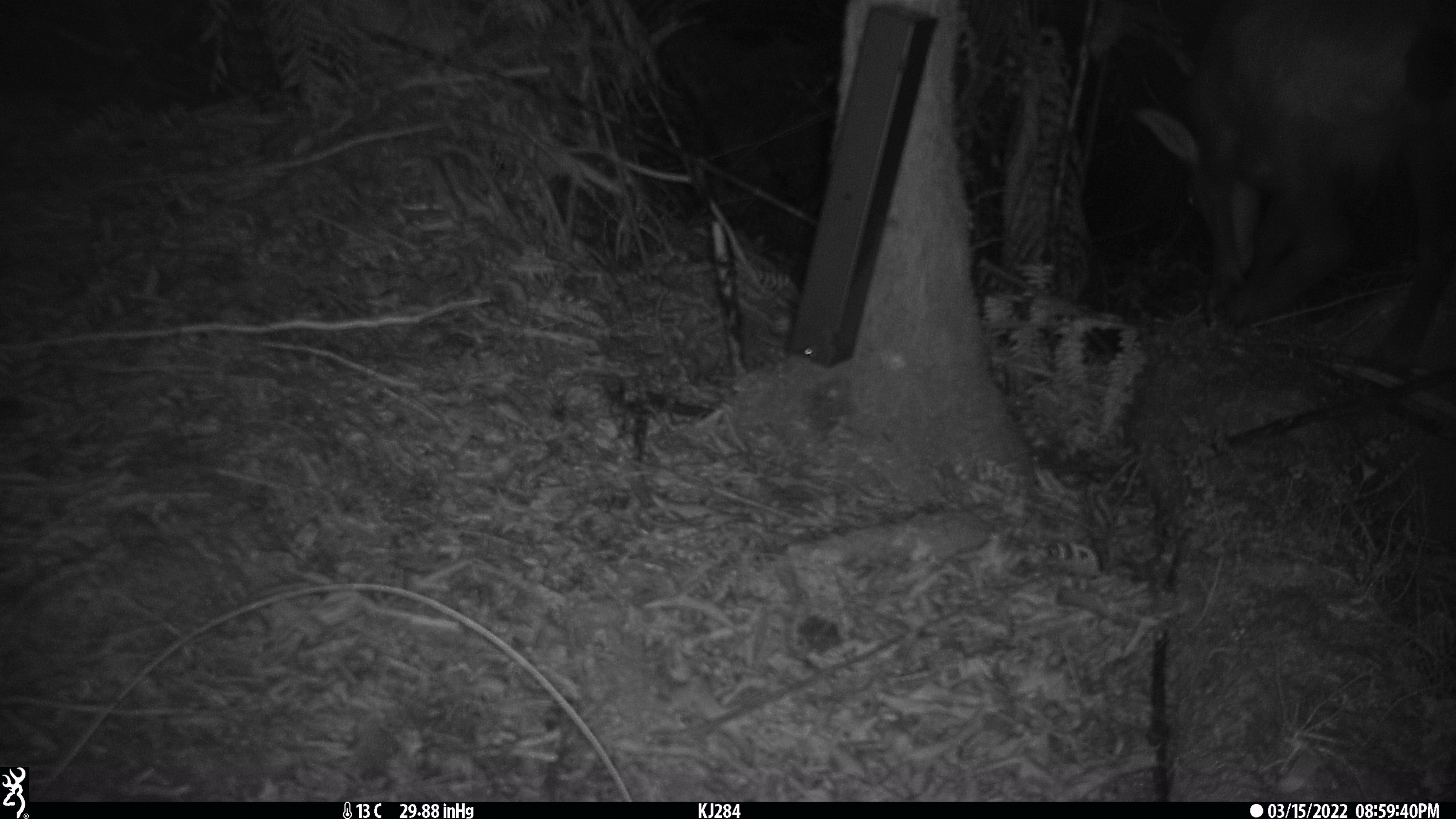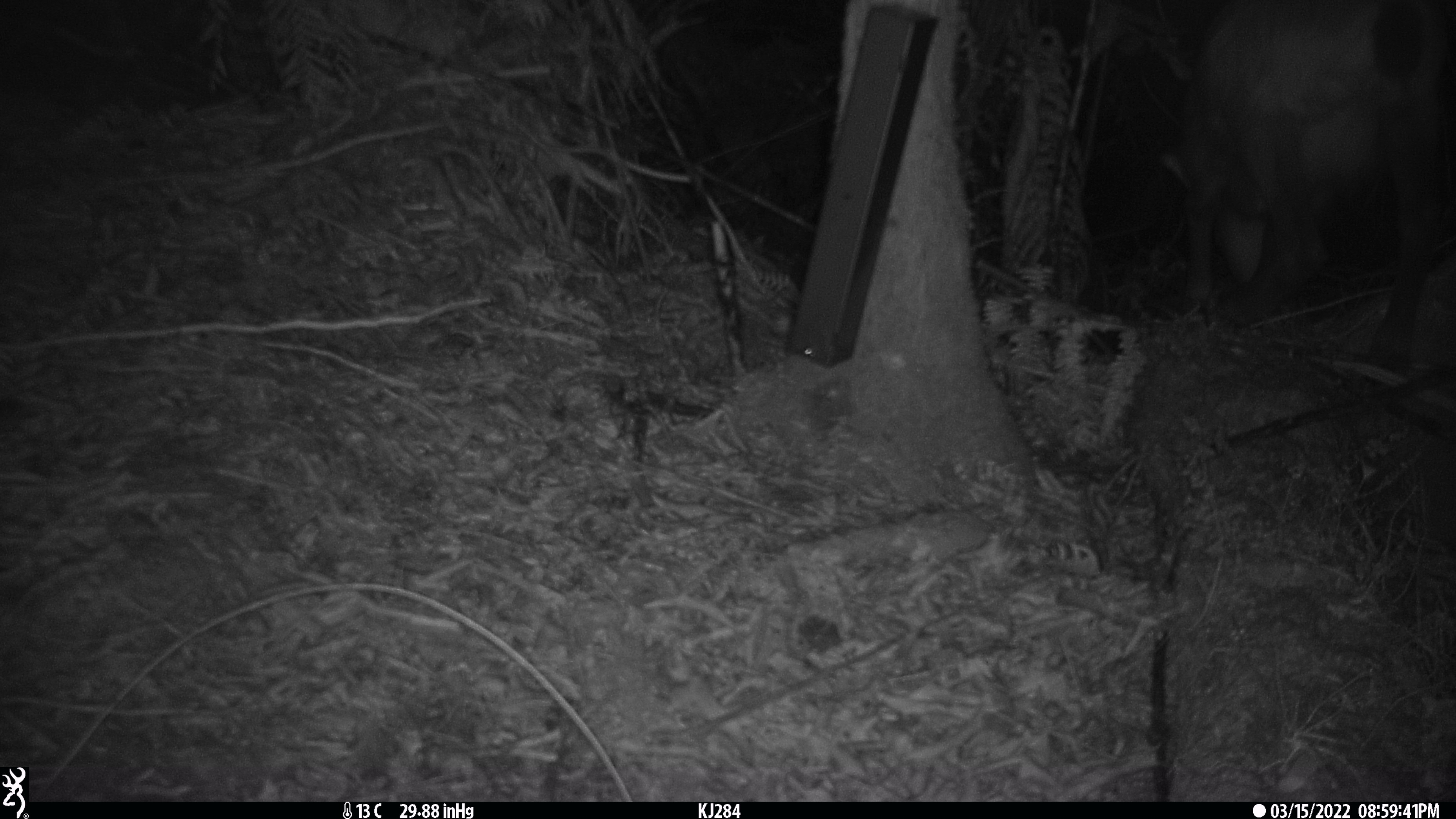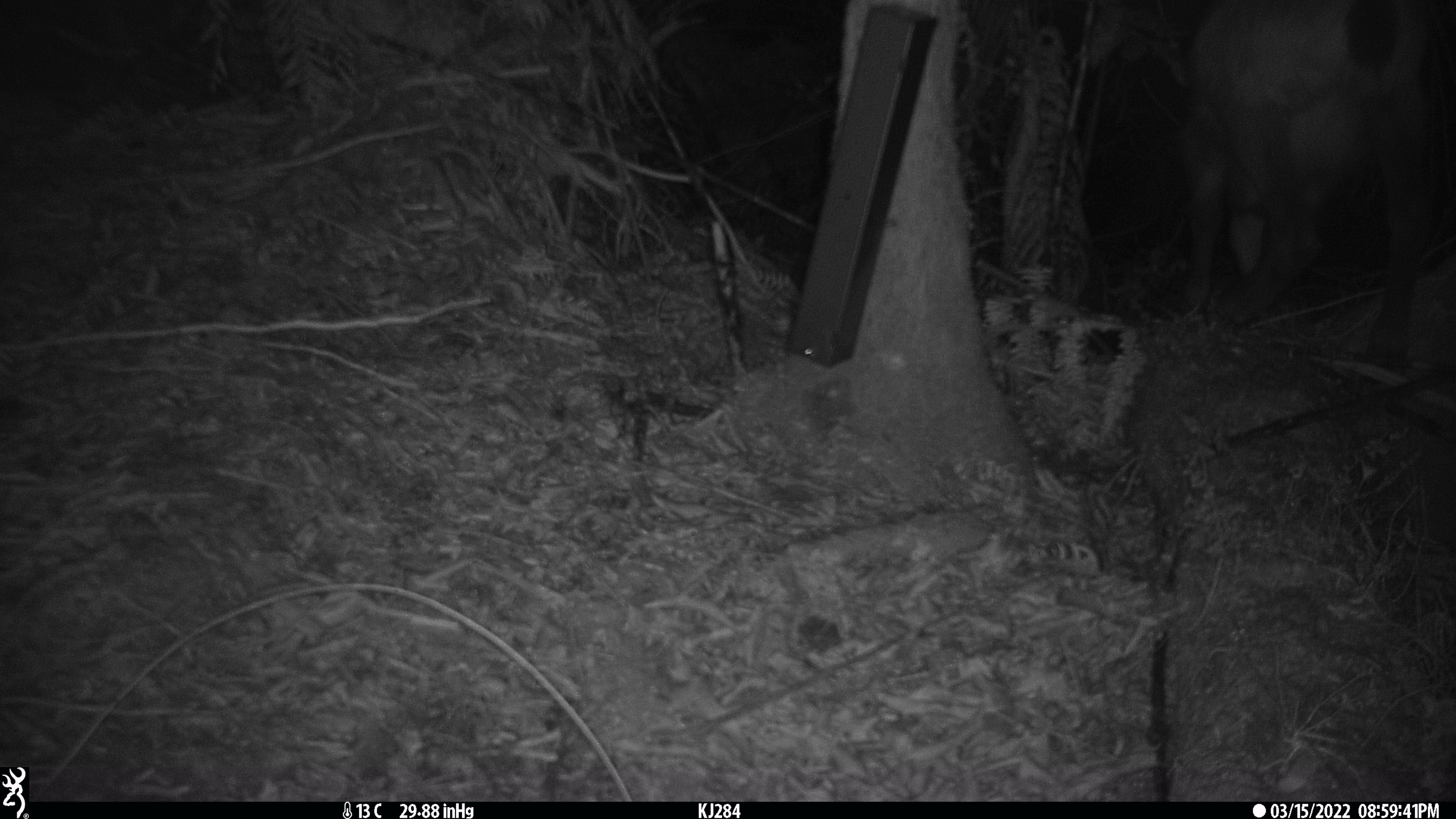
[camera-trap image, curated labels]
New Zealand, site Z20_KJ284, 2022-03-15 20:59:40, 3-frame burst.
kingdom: Animalia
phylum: Chordata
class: Mammalia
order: Artiodactyla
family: Bovidae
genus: Rupicapra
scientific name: Rupicapra rupicapra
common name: alpine chamois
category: chamois